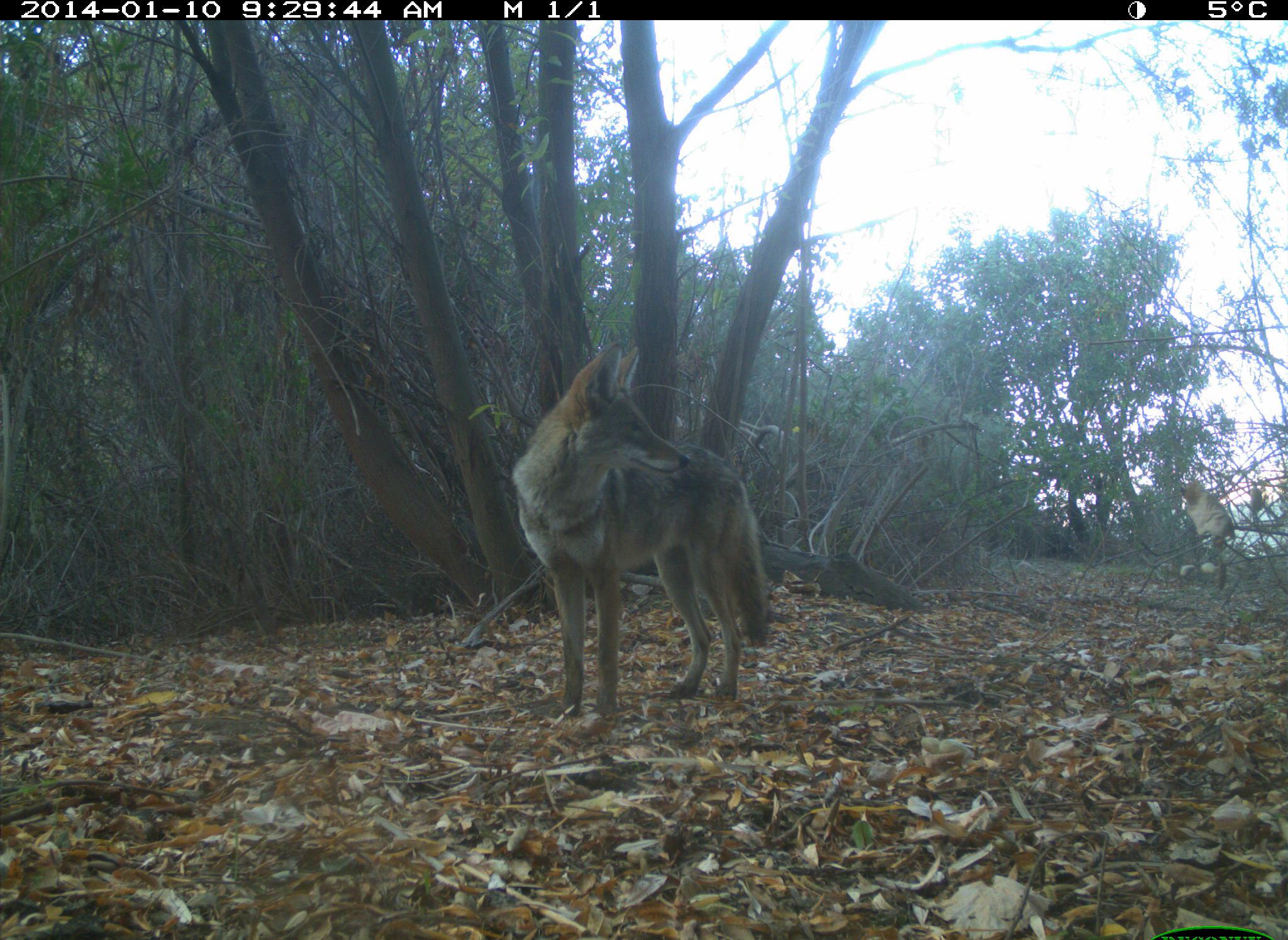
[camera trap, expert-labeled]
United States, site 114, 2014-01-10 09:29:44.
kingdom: Animalia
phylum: Chordata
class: Mammalia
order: Carnivora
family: Canidae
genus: Canis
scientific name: Canis latrans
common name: coyote